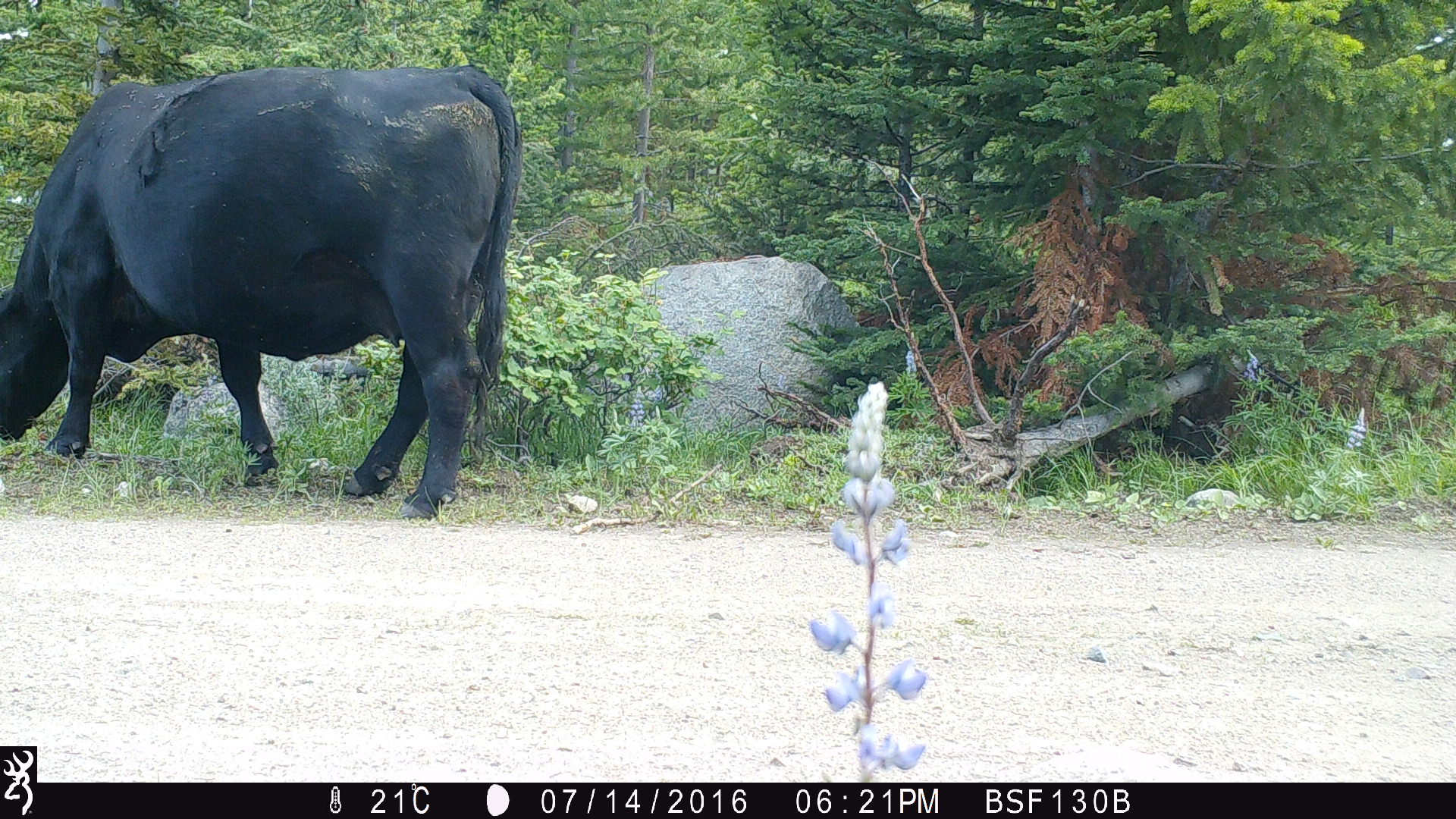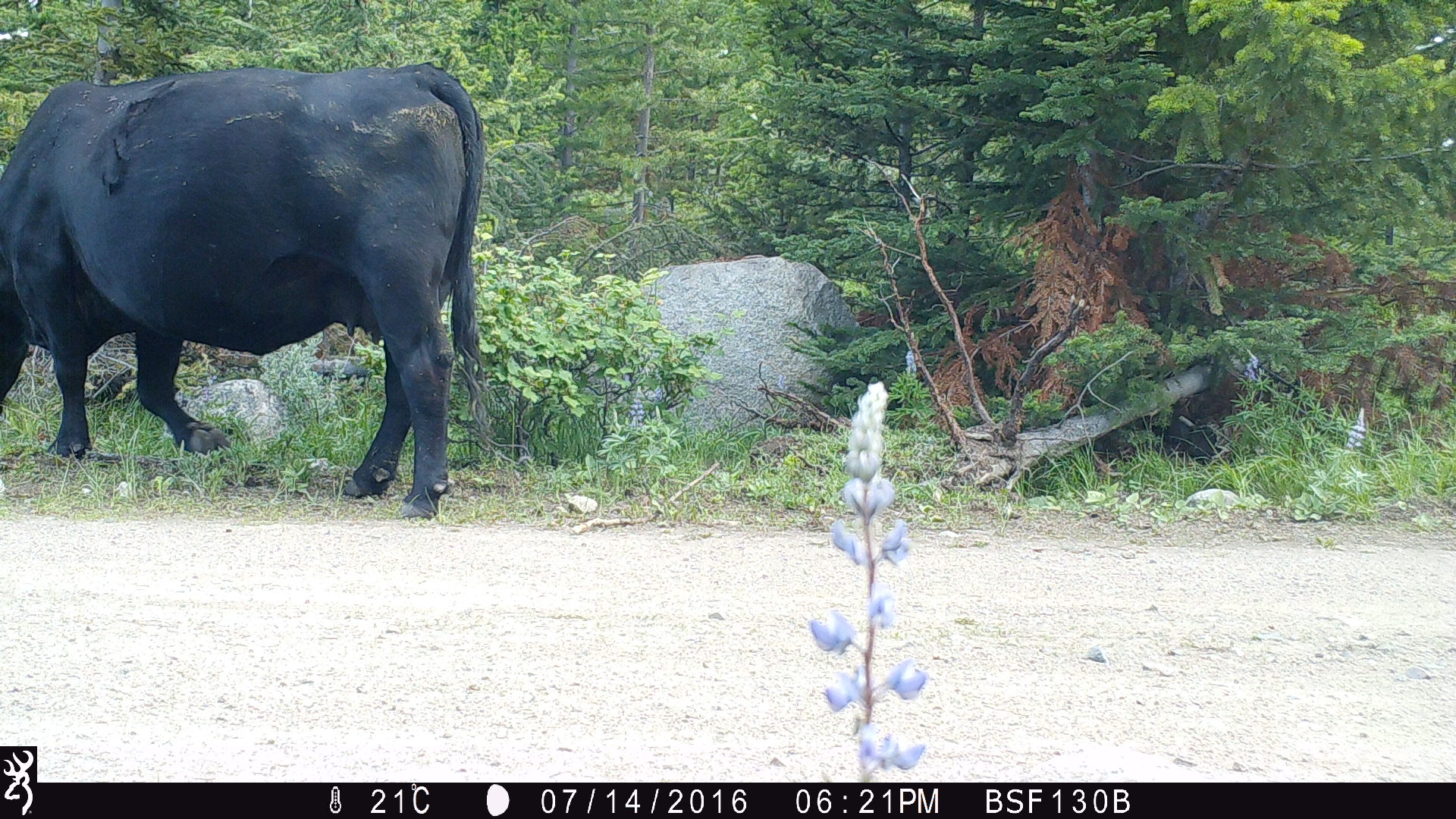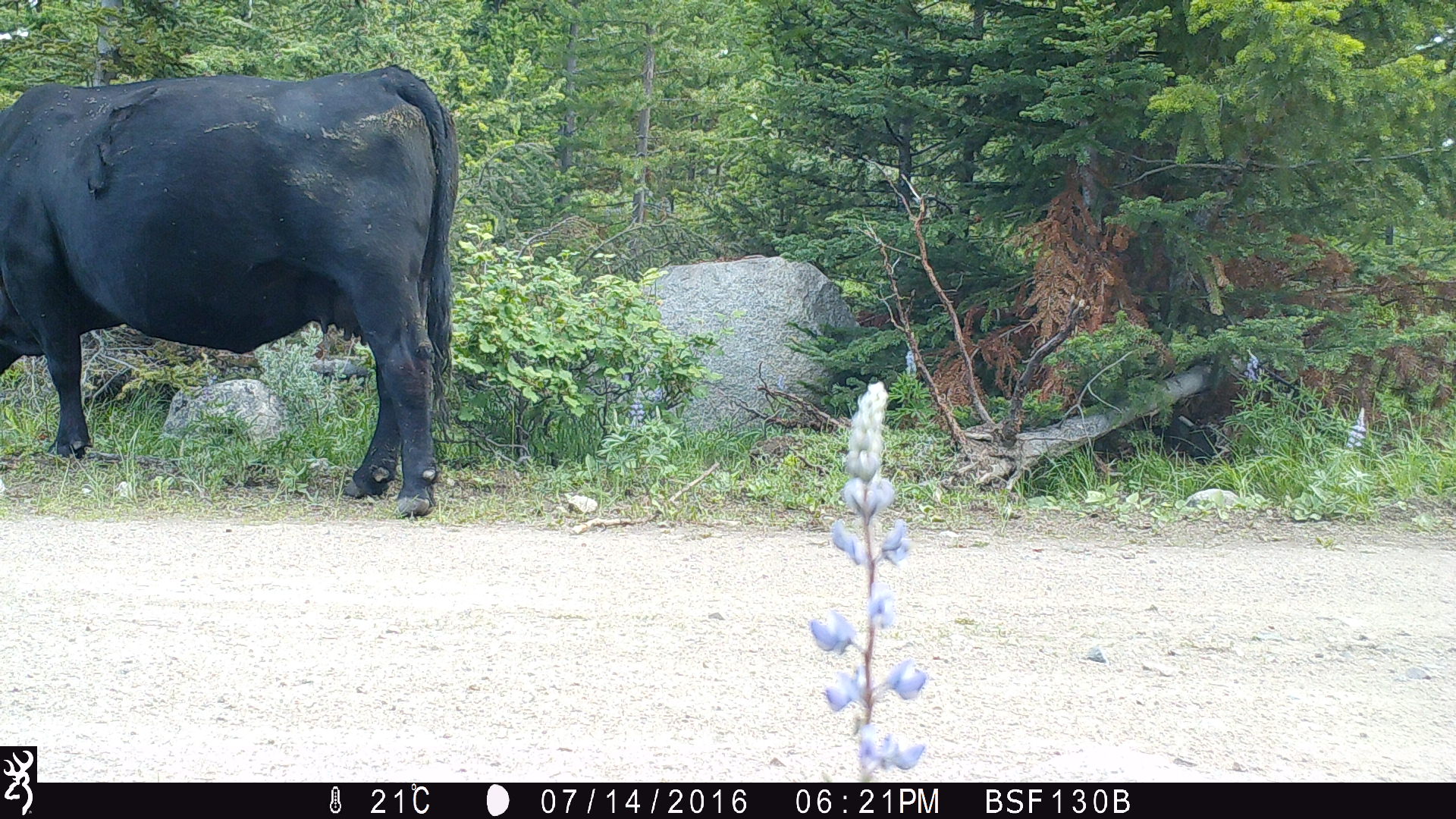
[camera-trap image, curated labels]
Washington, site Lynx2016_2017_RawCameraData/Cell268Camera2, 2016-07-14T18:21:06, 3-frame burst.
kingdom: Animalia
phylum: Chordata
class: Mammalia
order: Artiodactyla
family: Bovidae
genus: Bos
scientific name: Bos taurus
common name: domestic cattle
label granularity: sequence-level